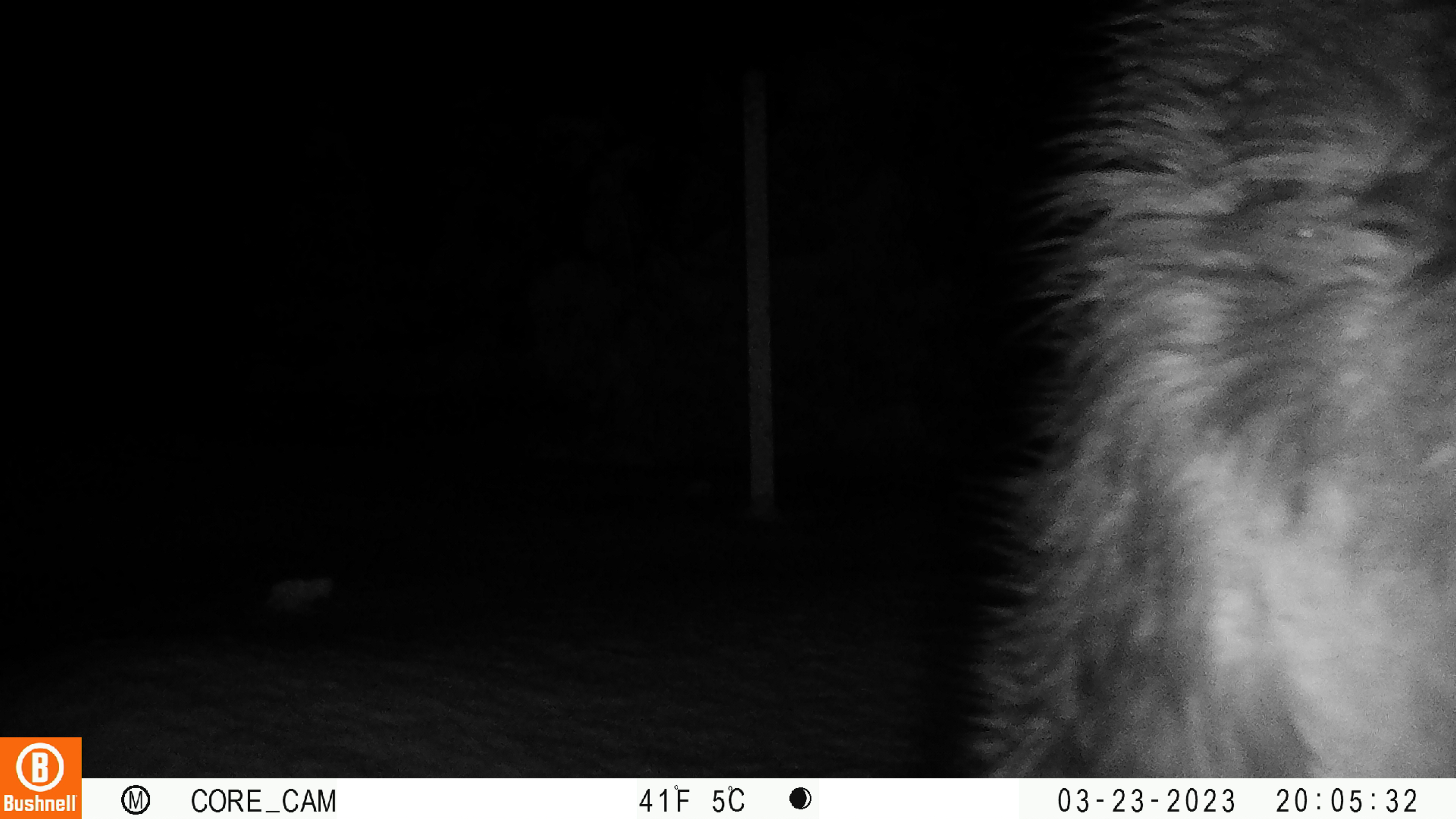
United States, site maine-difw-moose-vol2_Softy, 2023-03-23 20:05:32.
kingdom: Animalia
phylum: Chordata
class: Mammalia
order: Artiodactyla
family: Cervidae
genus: Alces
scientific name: Alces alces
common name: moose